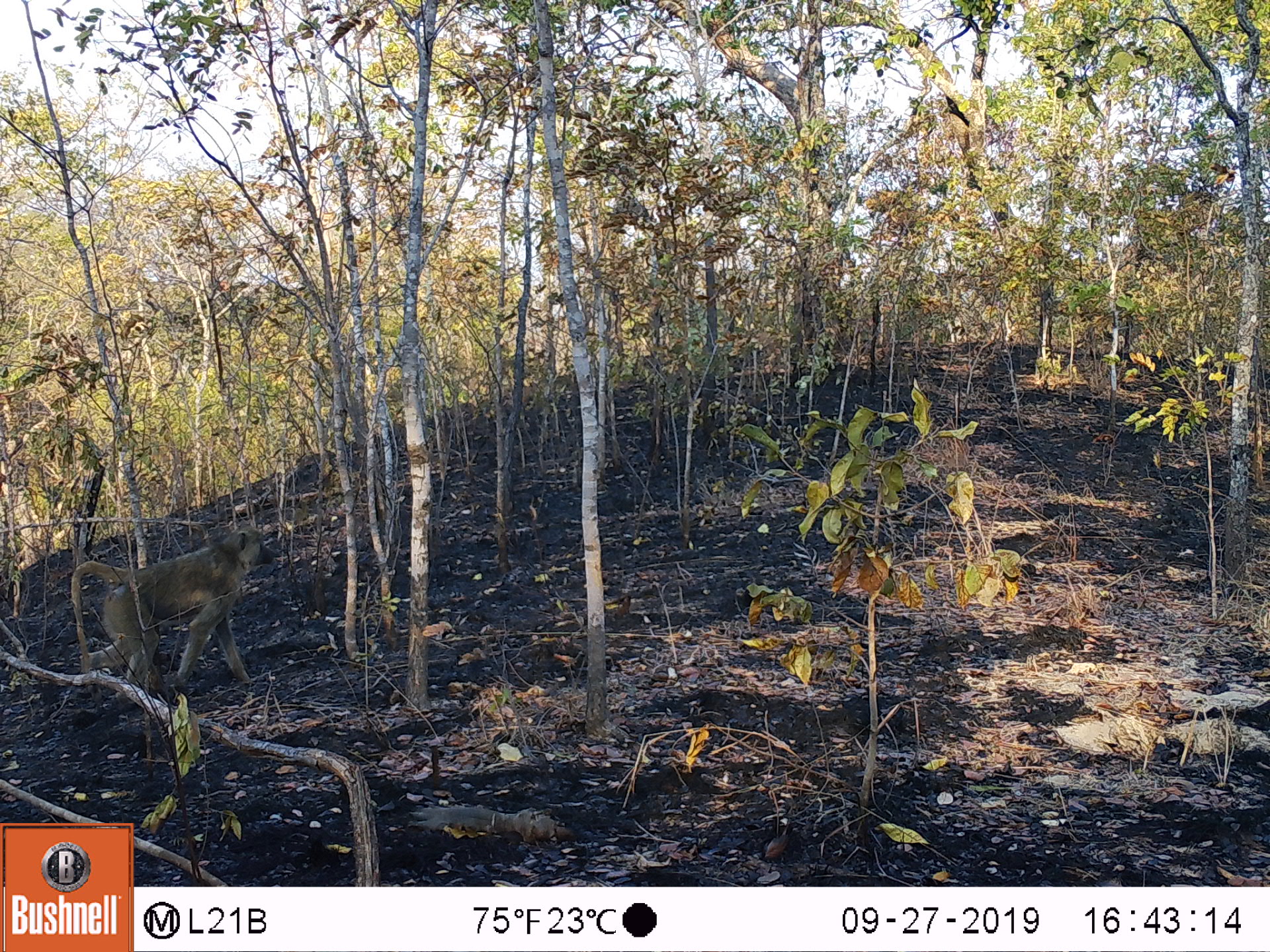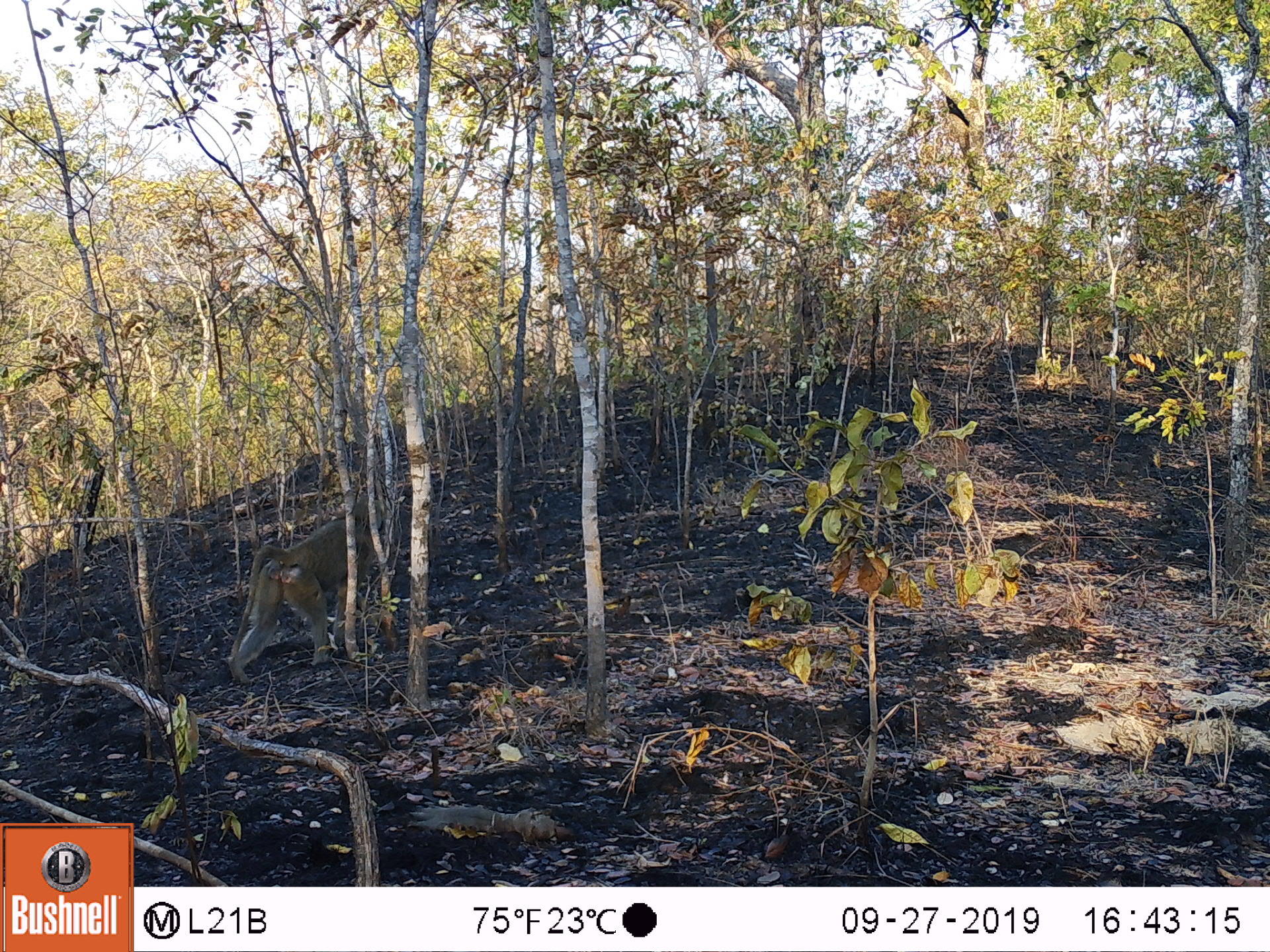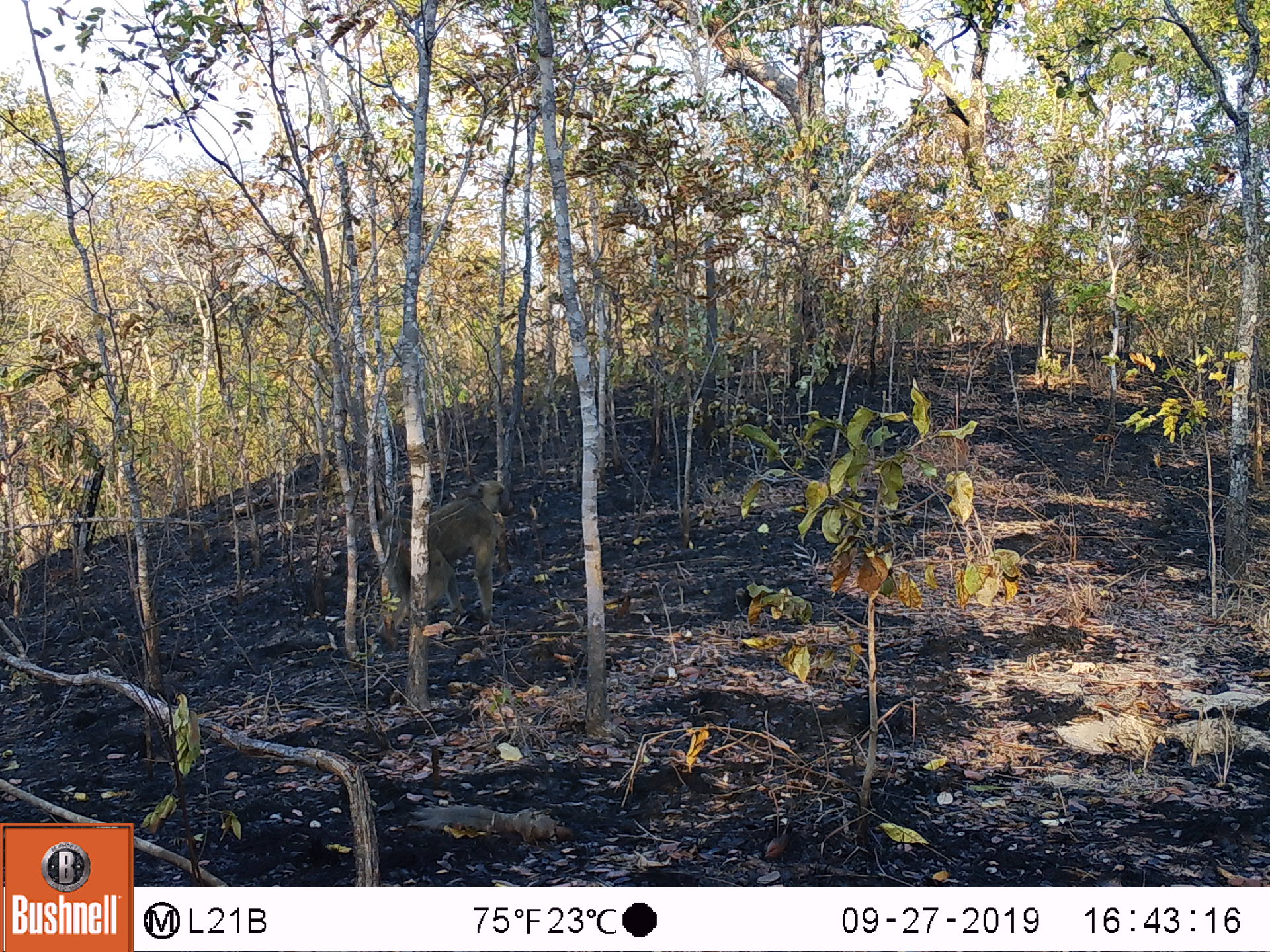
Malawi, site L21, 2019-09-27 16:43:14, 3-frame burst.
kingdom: Animalia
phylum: Chordata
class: Mammalia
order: Primates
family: Cercopithecidae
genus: Papio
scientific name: Papio cynocephalus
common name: yellow baboon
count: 1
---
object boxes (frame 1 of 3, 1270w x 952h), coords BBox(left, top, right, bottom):
yellow baboon: BBox(71, 525, 278, 696)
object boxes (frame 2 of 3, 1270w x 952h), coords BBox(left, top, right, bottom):
yellow baboon: BBox(224, 500, 388, 686)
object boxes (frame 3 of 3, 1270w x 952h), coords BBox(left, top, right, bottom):
yellow baboon: BBox(386, 474, 514, 633)